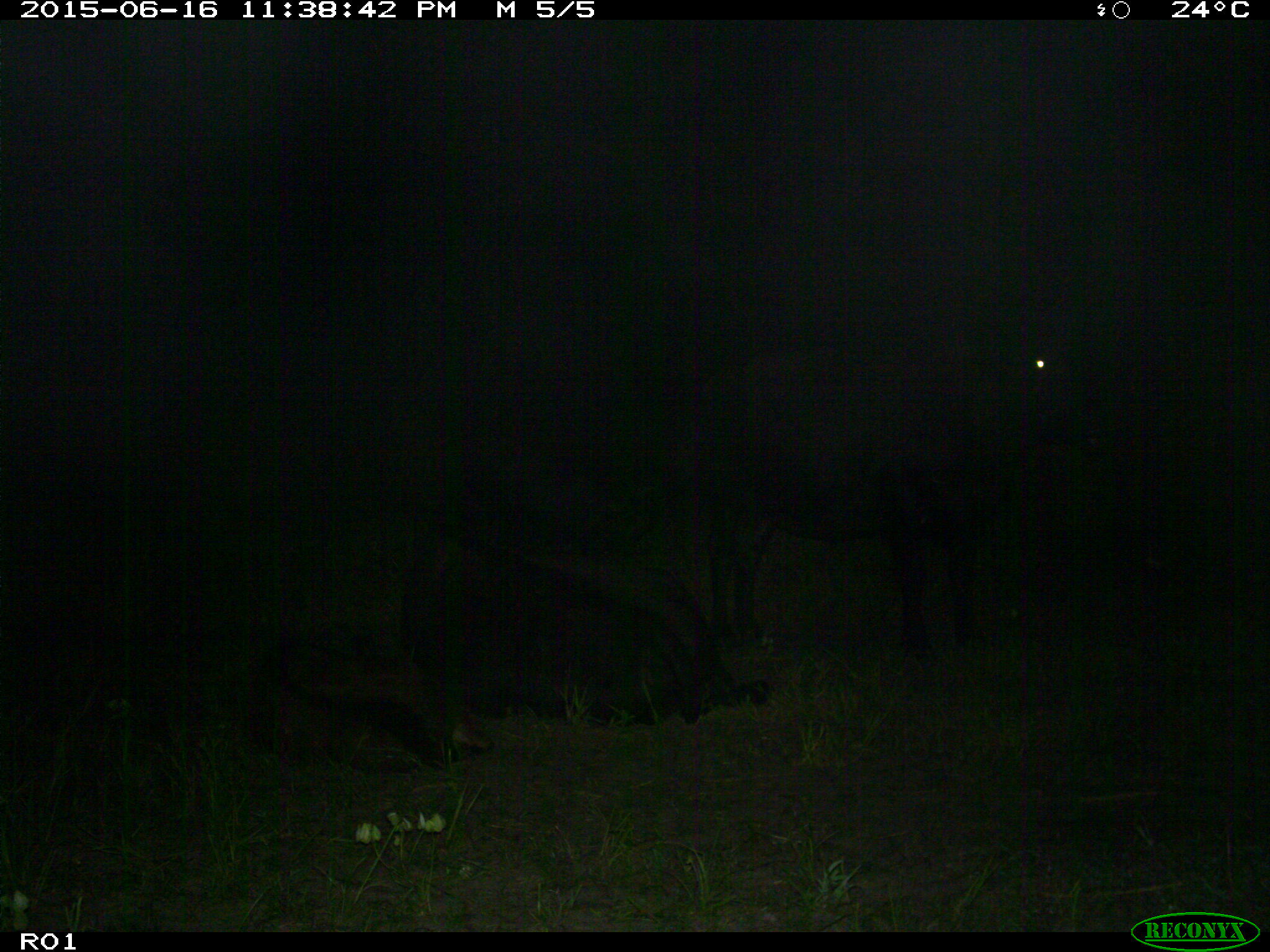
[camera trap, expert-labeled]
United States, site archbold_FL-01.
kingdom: Animalia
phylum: Chordata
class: Mammalia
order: Artiodactyla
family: Bovidae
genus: Bos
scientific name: Bos taurus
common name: domestic cow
Bos taurus (domestic cow).